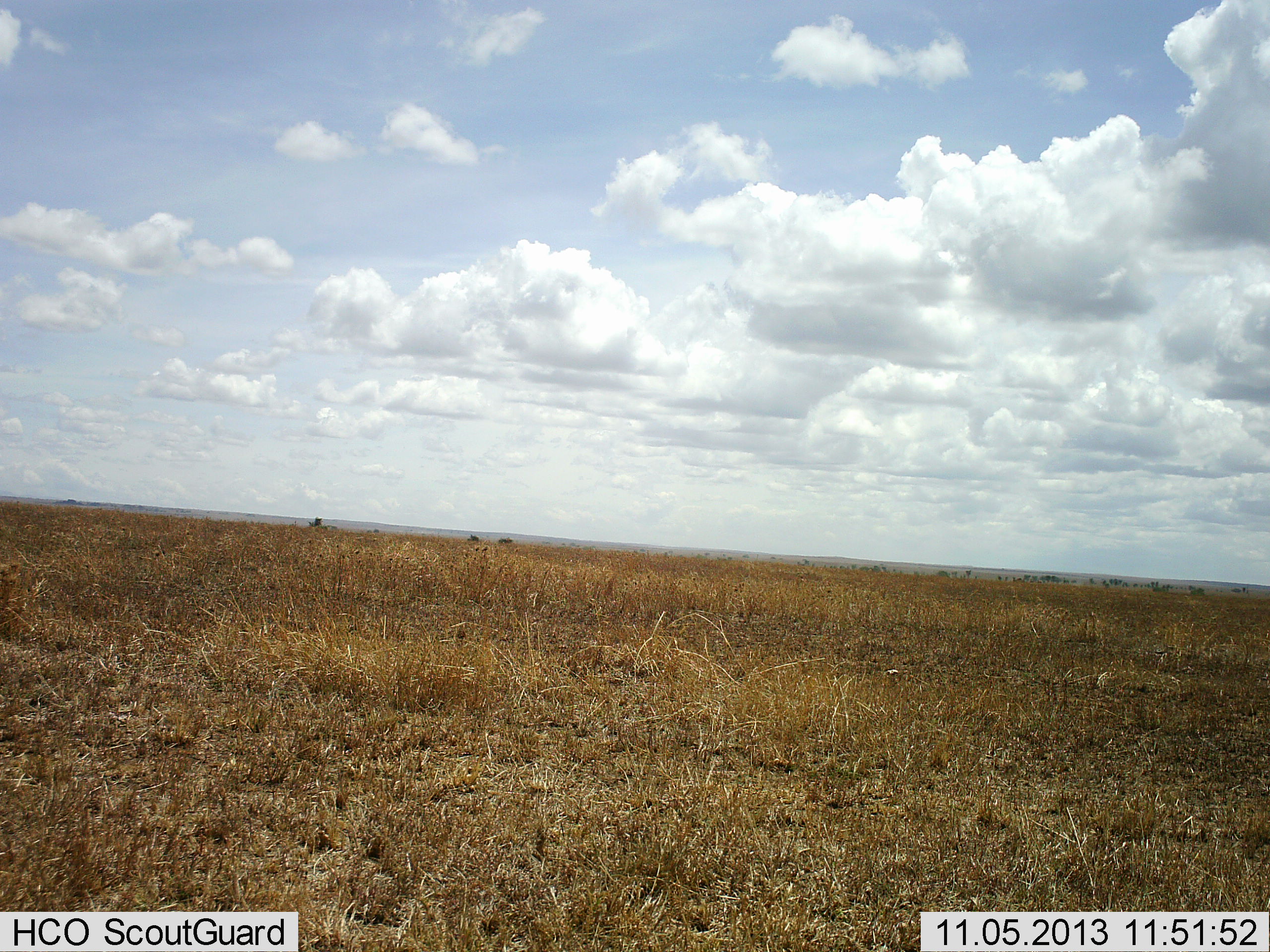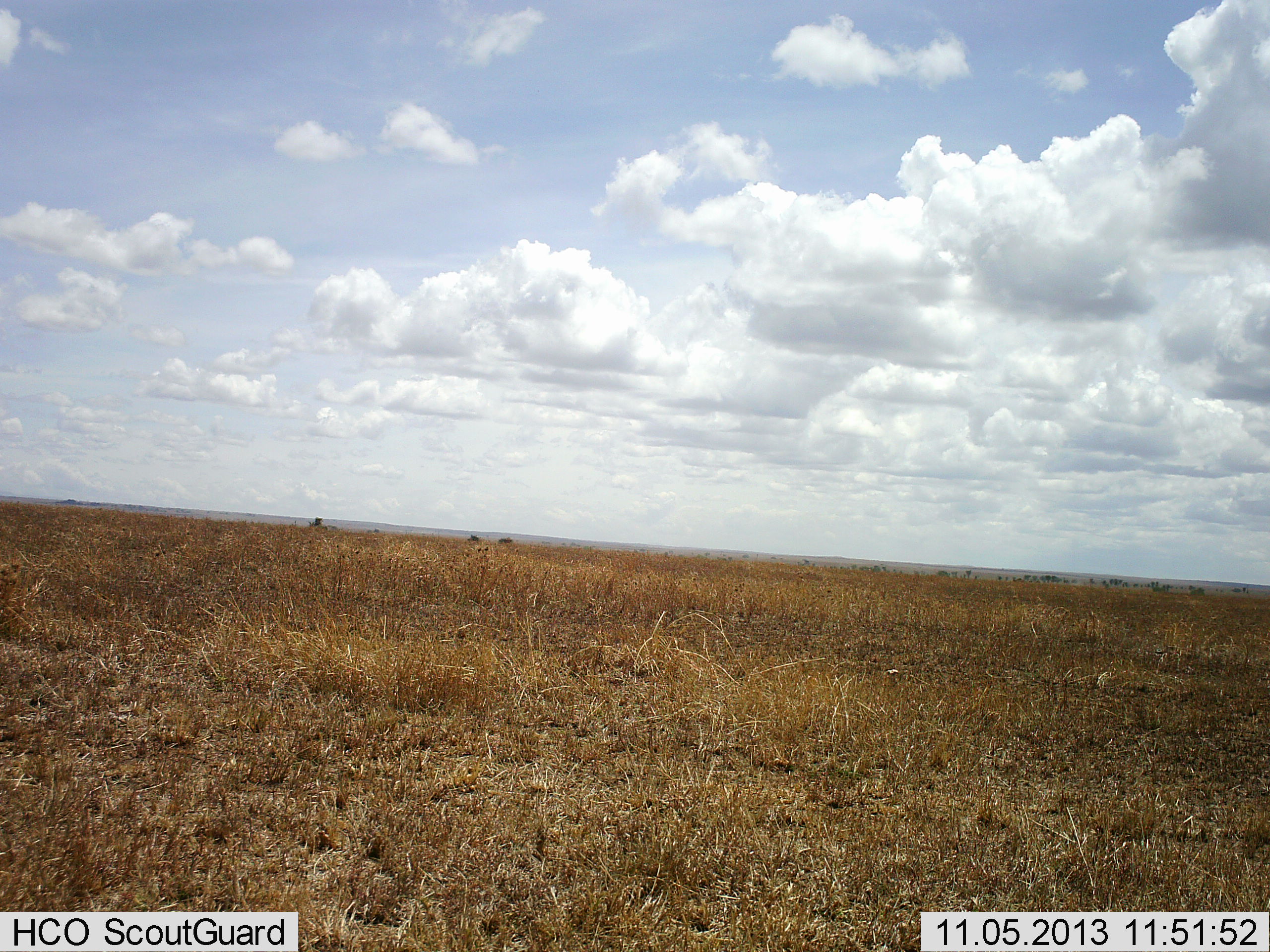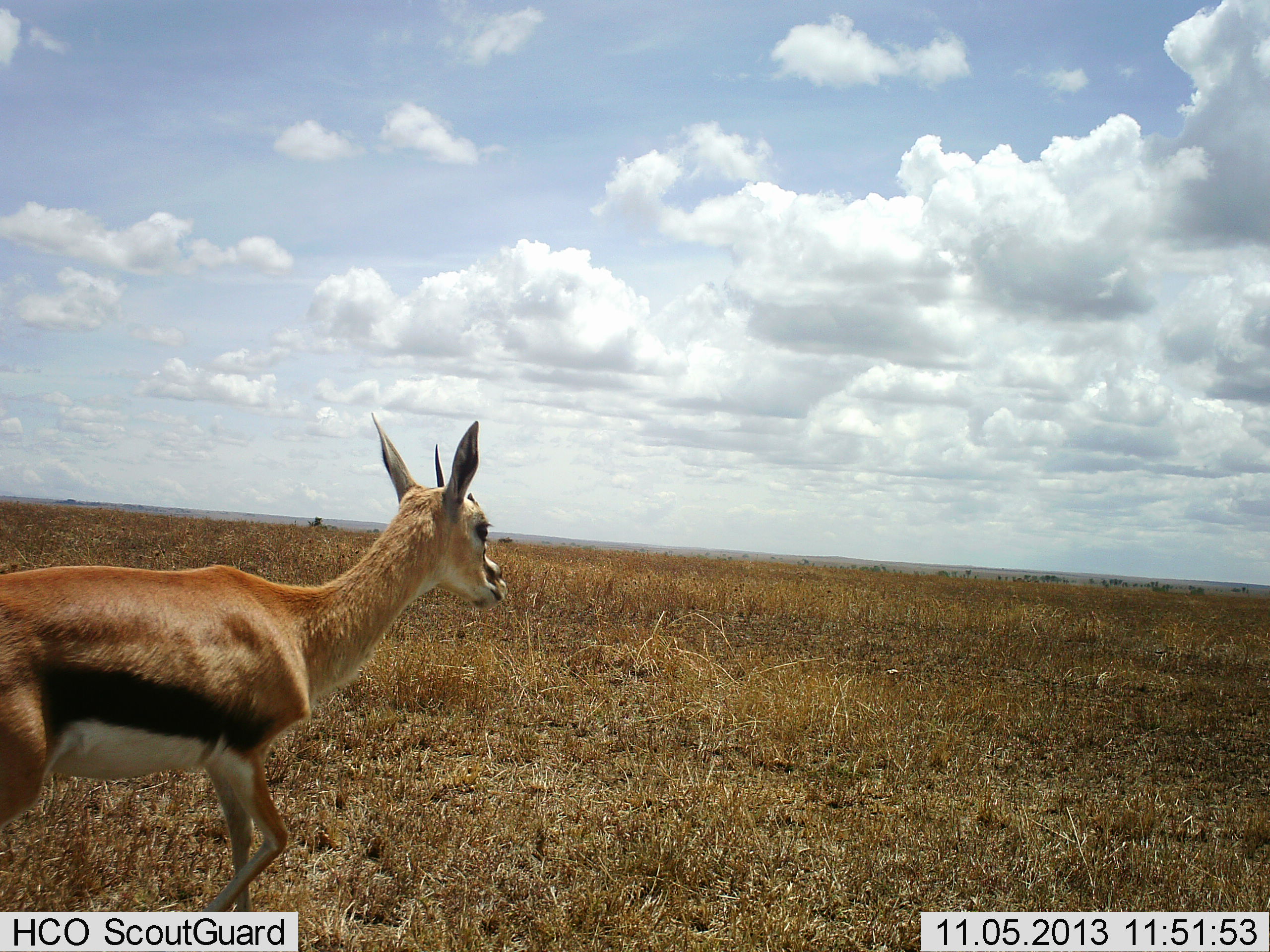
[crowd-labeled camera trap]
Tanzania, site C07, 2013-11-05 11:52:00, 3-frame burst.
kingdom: Animalia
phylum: Chordata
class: Mammalia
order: Artiodactyla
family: Bovidae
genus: Eudorcas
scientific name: Eudorcas thomsonii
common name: thomson's gazelle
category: gazellethomsons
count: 1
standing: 4%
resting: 0%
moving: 100%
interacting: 0%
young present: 0%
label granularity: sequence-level